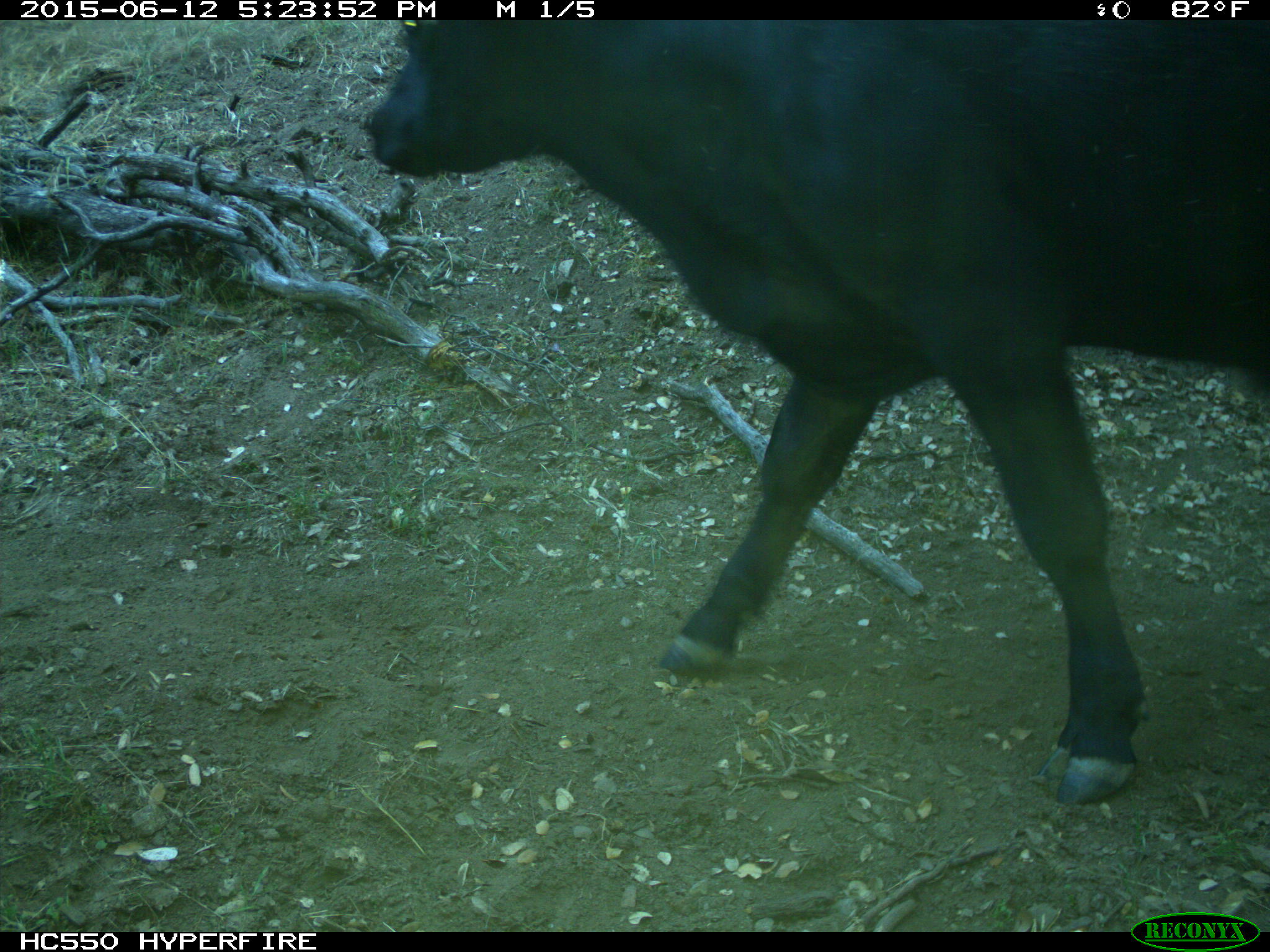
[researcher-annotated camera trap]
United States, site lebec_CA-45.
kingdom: Animalia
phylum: Chordata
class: Mammalia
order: Artiodactyla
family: Bovidae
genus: Bos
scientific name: Bos taurus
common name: domestic cow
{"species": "Bos taurus (domestic cow)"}